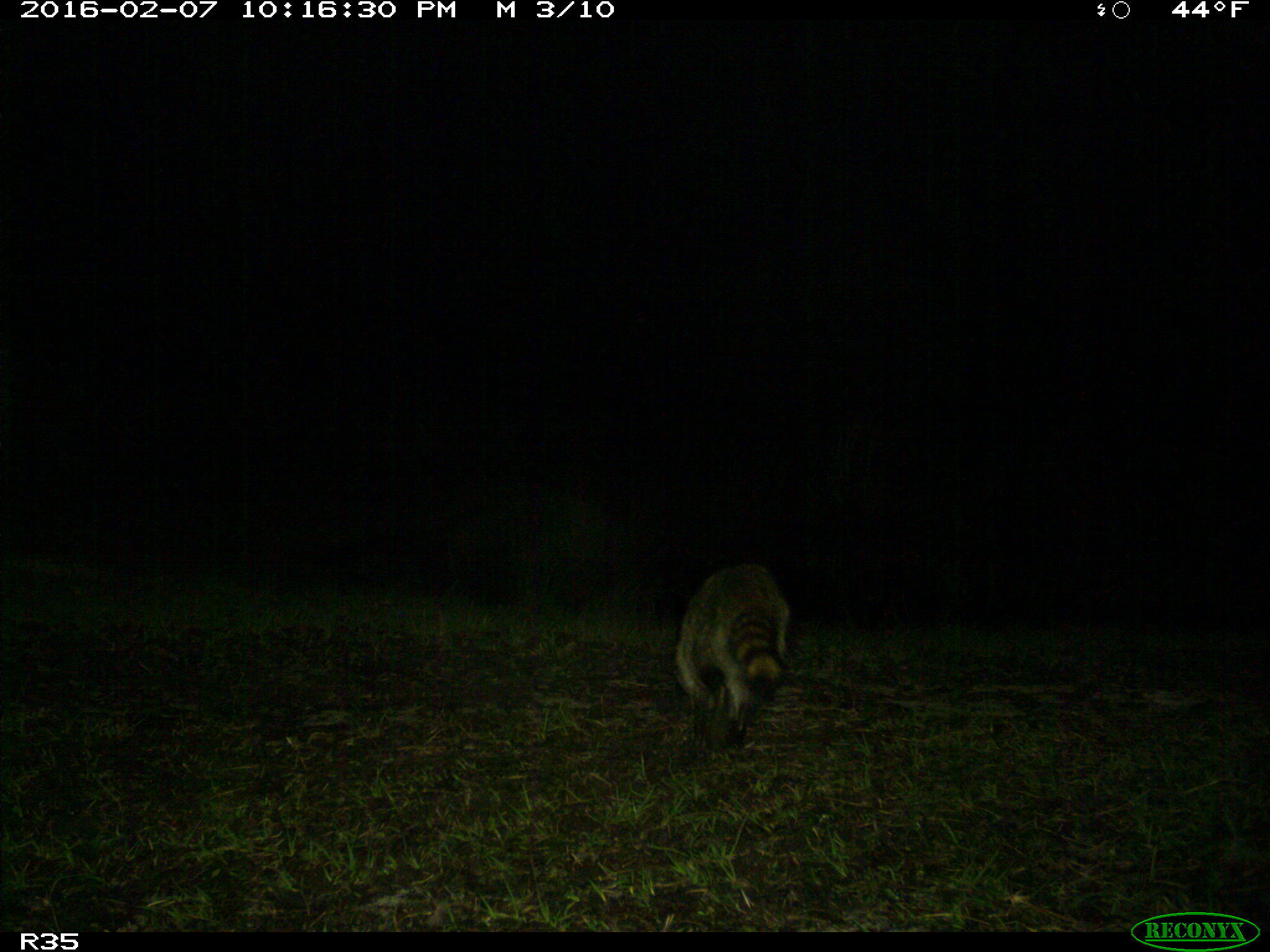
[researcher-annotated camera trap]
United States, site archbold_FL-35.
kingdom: Animalia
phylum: Chordata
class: Mammalia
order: Carnivora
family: Procyonidae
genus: Procyon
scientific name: Procyon lotor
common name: common raccoon